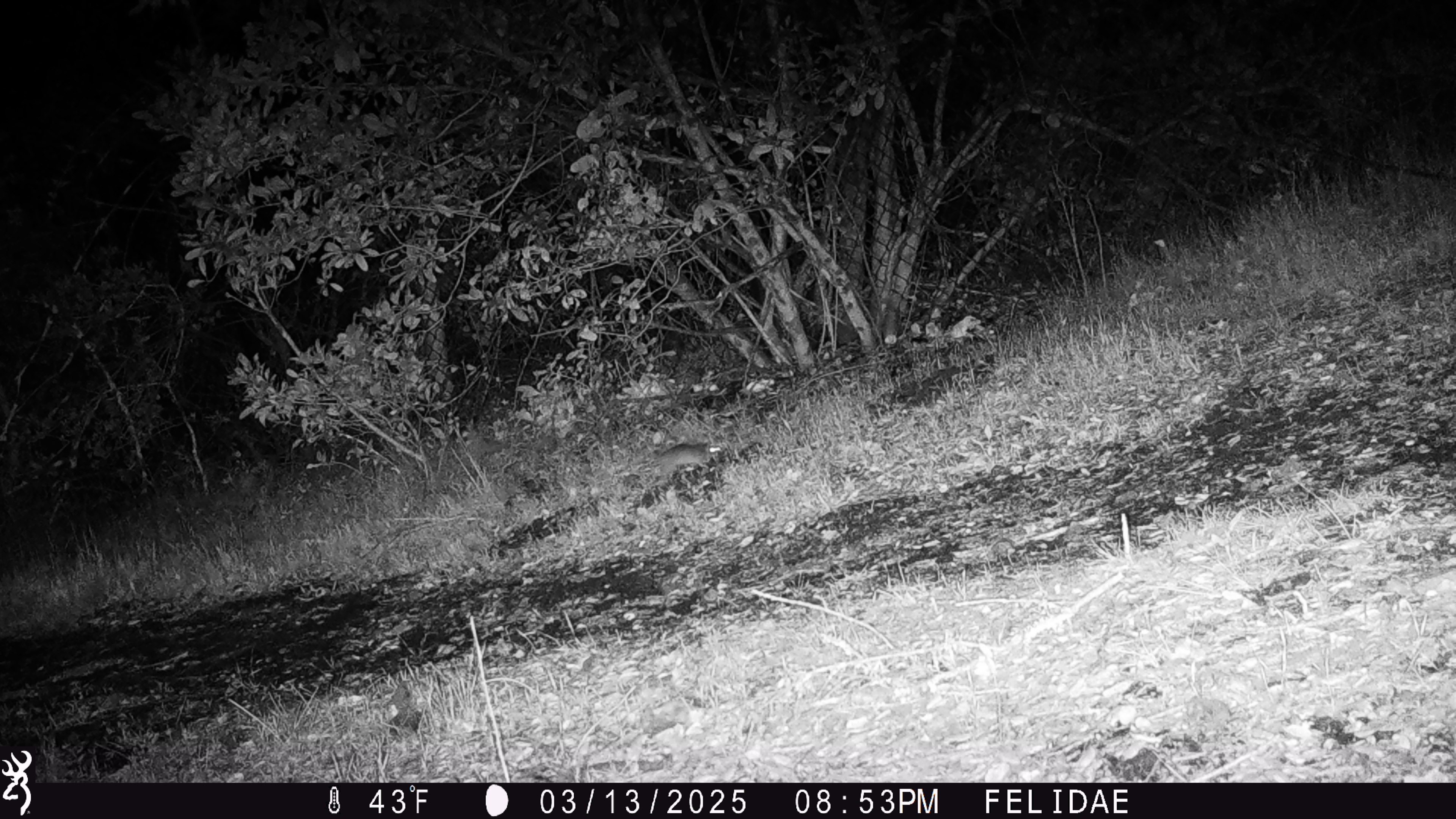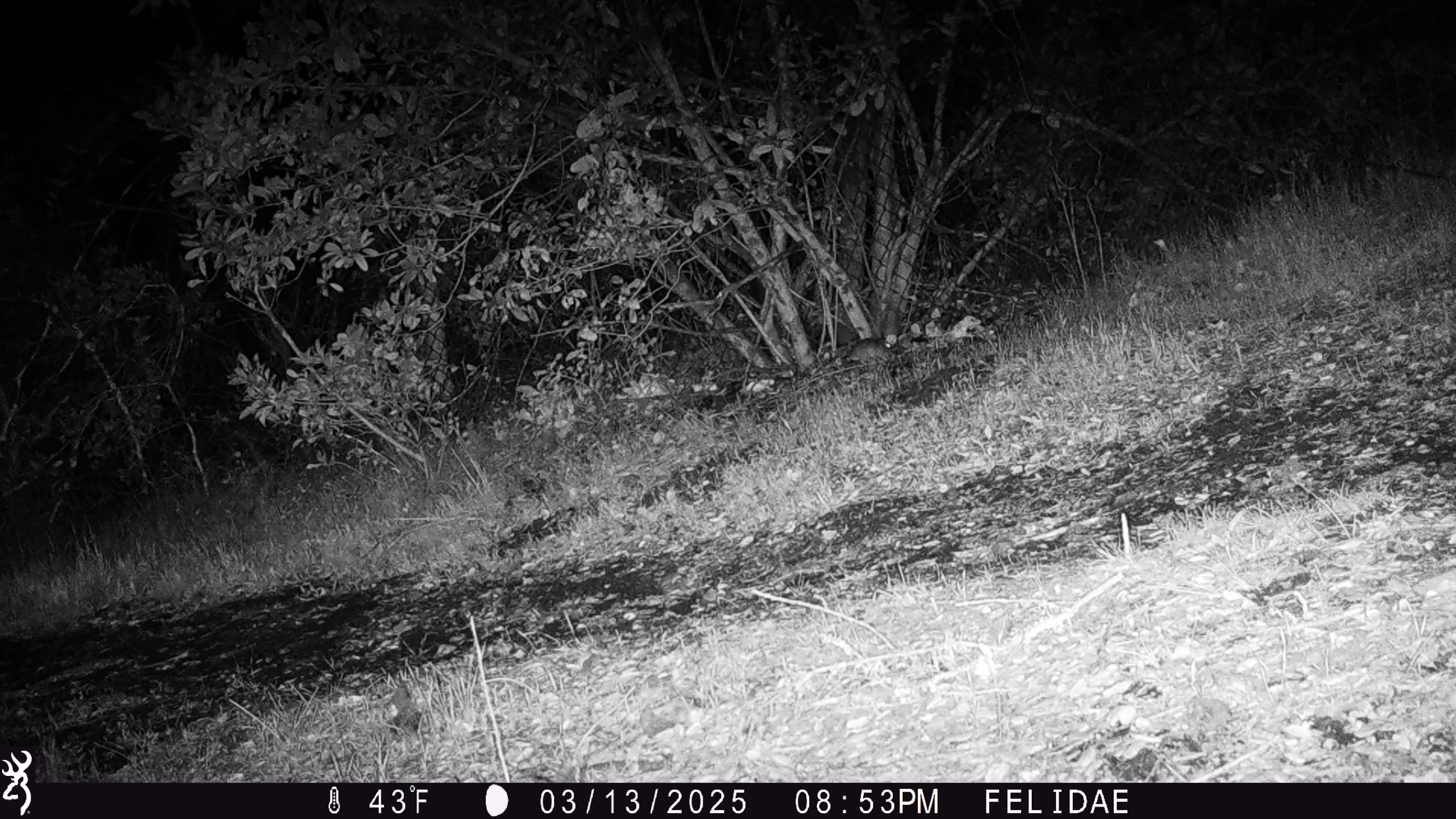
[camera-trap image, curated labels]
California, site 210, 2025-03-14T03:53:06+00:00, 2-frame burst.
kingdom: Animalia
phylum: Chordata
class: Mammalia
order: Rodentia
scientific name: Rodentia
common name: mouse or rat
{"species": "mouse or rat (Rodentia)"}